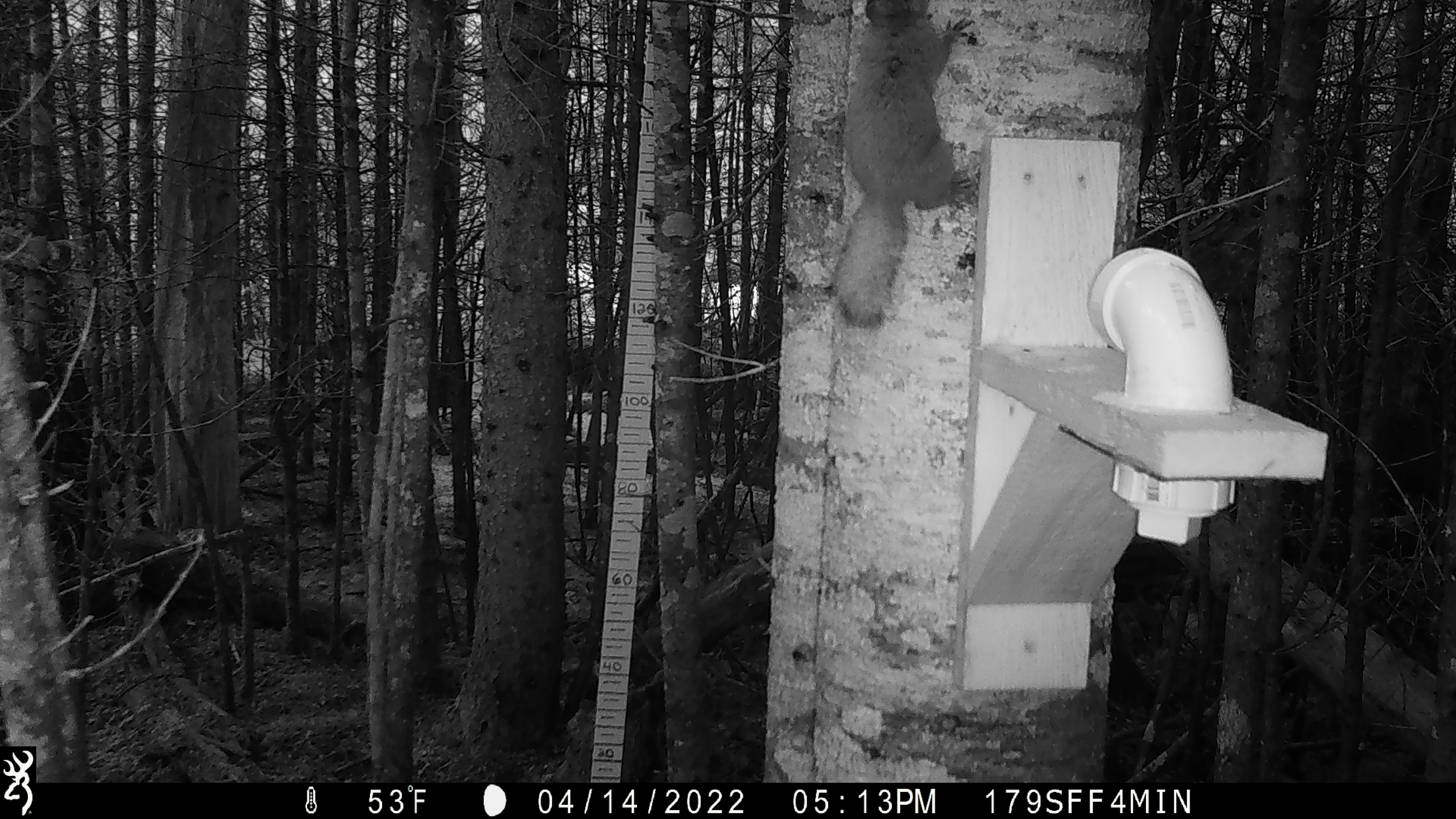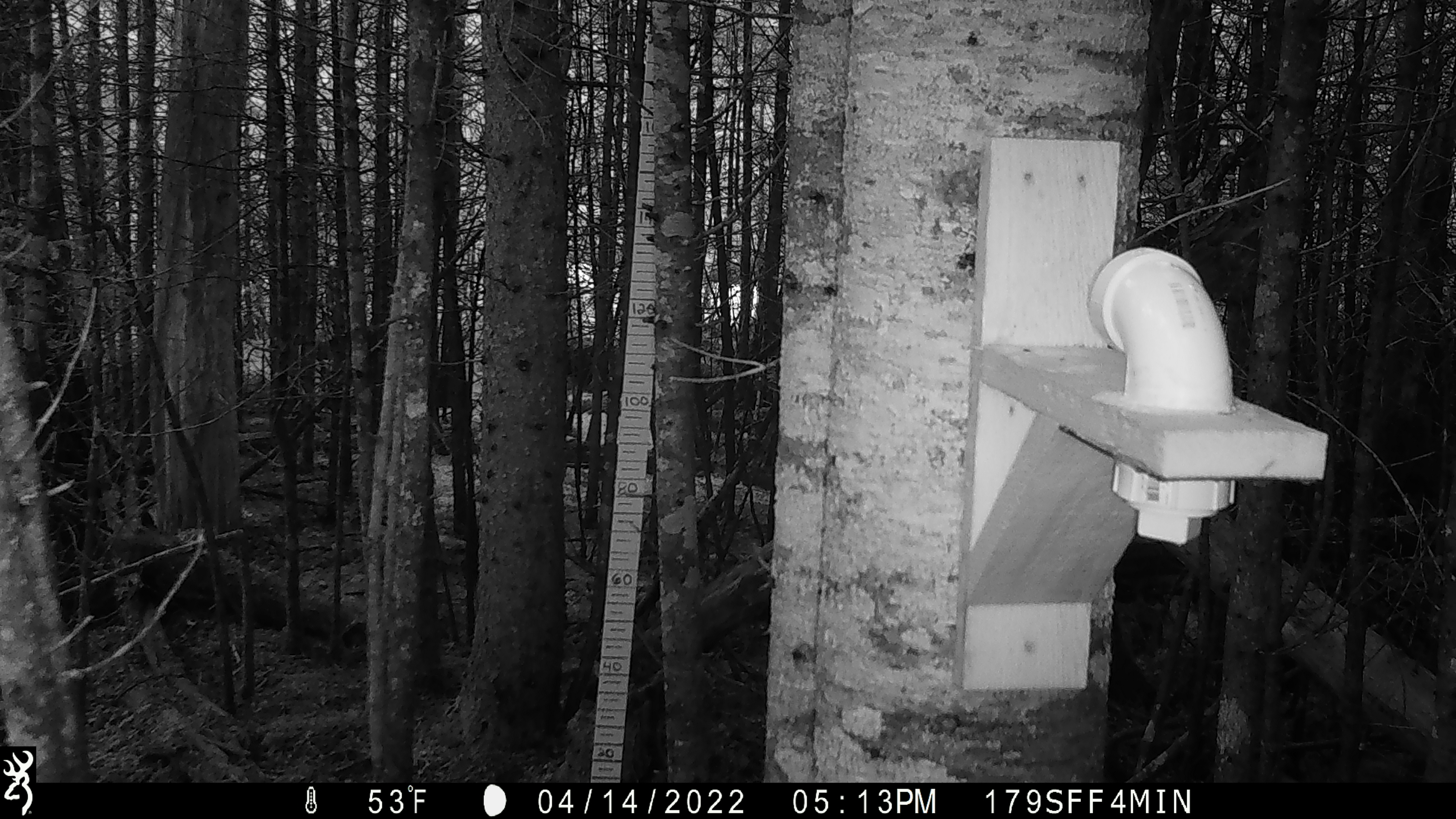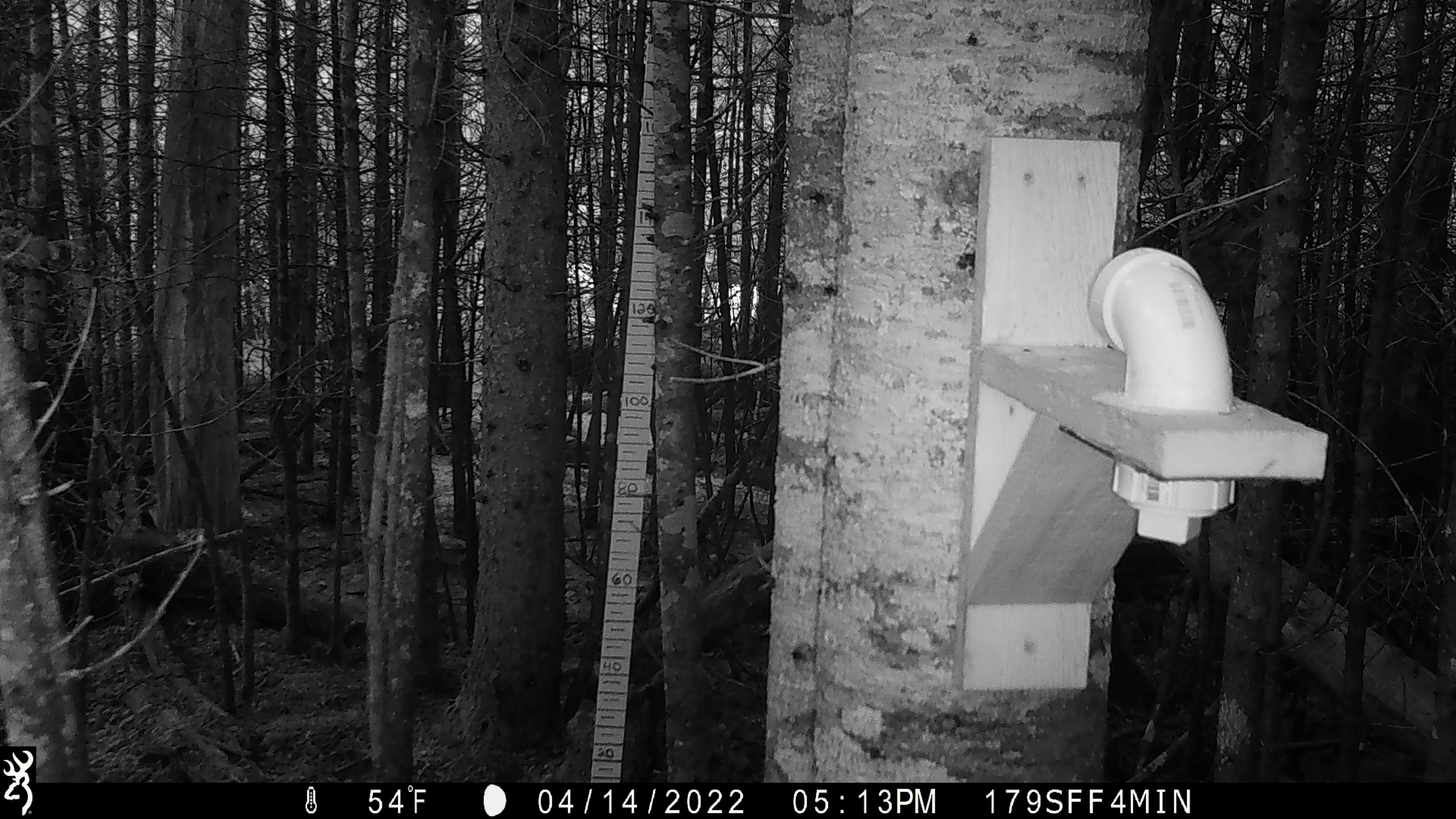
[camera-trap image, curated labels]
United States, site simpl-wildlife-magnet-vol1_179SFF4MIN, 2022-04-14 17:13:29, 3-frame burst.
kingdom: Animalia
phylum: Chordata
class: Mammalia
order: Rodentia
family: Sciuridae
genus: Tamiasciurus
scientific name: Tamiasciurus hudsonicus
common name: red squirrel